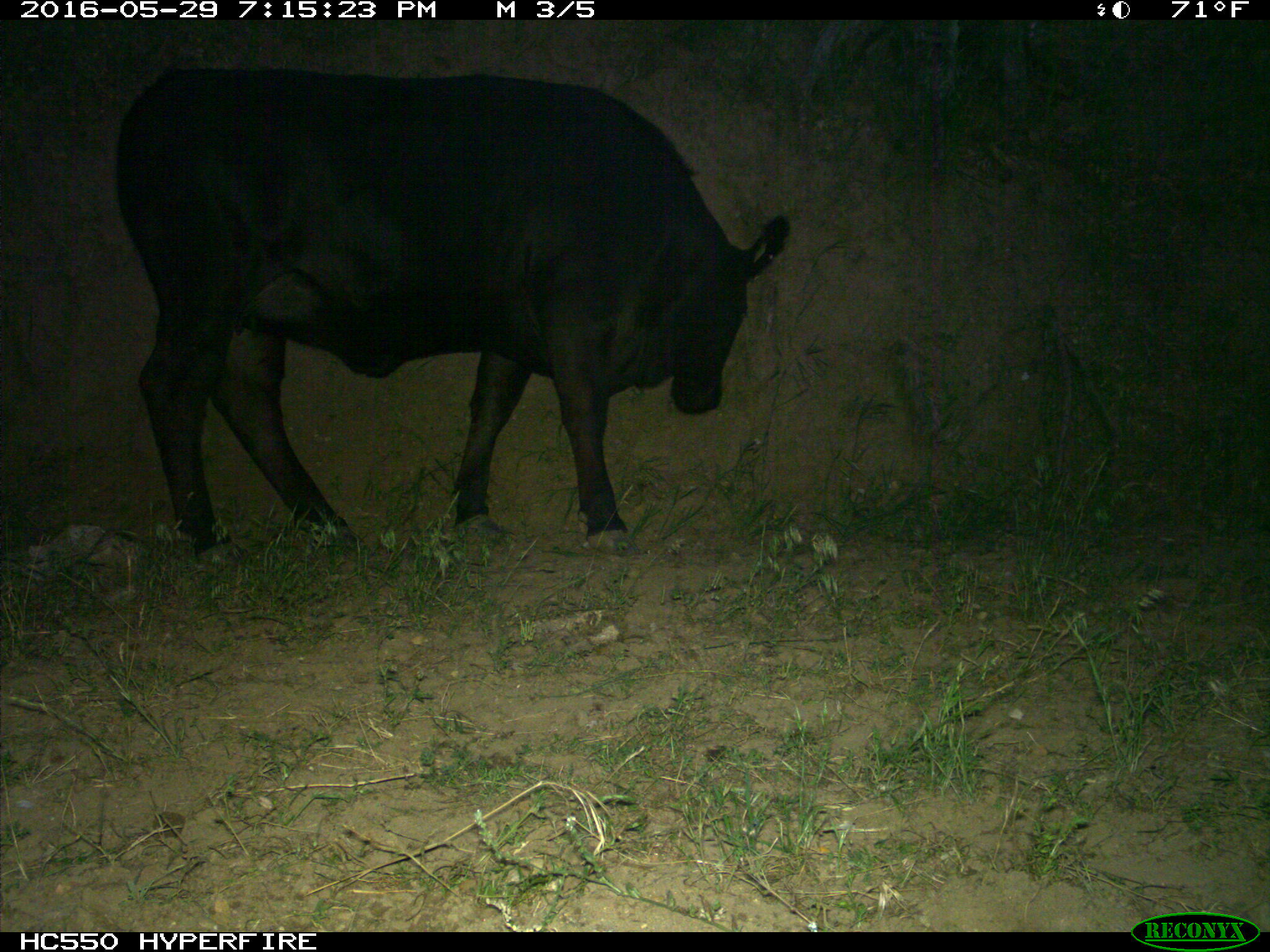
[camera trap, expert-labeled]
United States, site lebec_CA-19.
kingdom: Animalia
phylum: Chordata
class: Mammalia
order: Artiodactyla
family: Bovidae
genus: Bos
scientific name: Bos taurus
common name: domestic cow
Bos taurus (domestic cow).